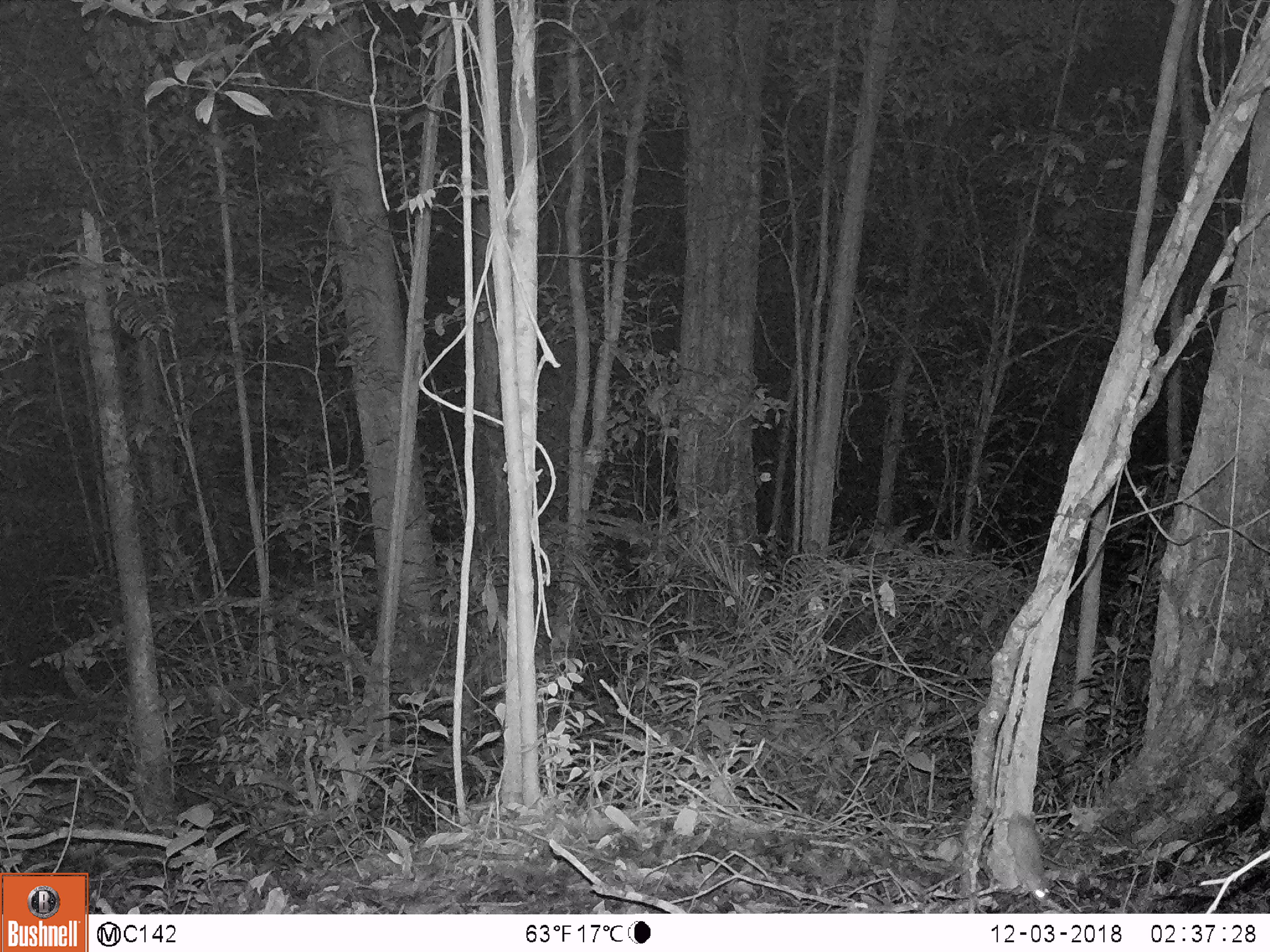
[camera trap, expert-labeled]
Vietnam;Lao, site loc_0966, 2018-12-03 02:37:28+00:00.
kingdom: Animalia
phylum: Chordata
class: Mammalia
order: Rodentia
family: Muridae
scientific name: Muridae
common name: old-world mice and rats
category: unidentified murid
Unidentified murid (old-world mice and rats) (Muridae). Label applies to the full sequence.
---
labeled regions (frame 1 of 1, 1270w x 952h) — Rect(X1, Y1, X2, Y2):
unidentified murid: Rect(1008, 814, 1050, 902)